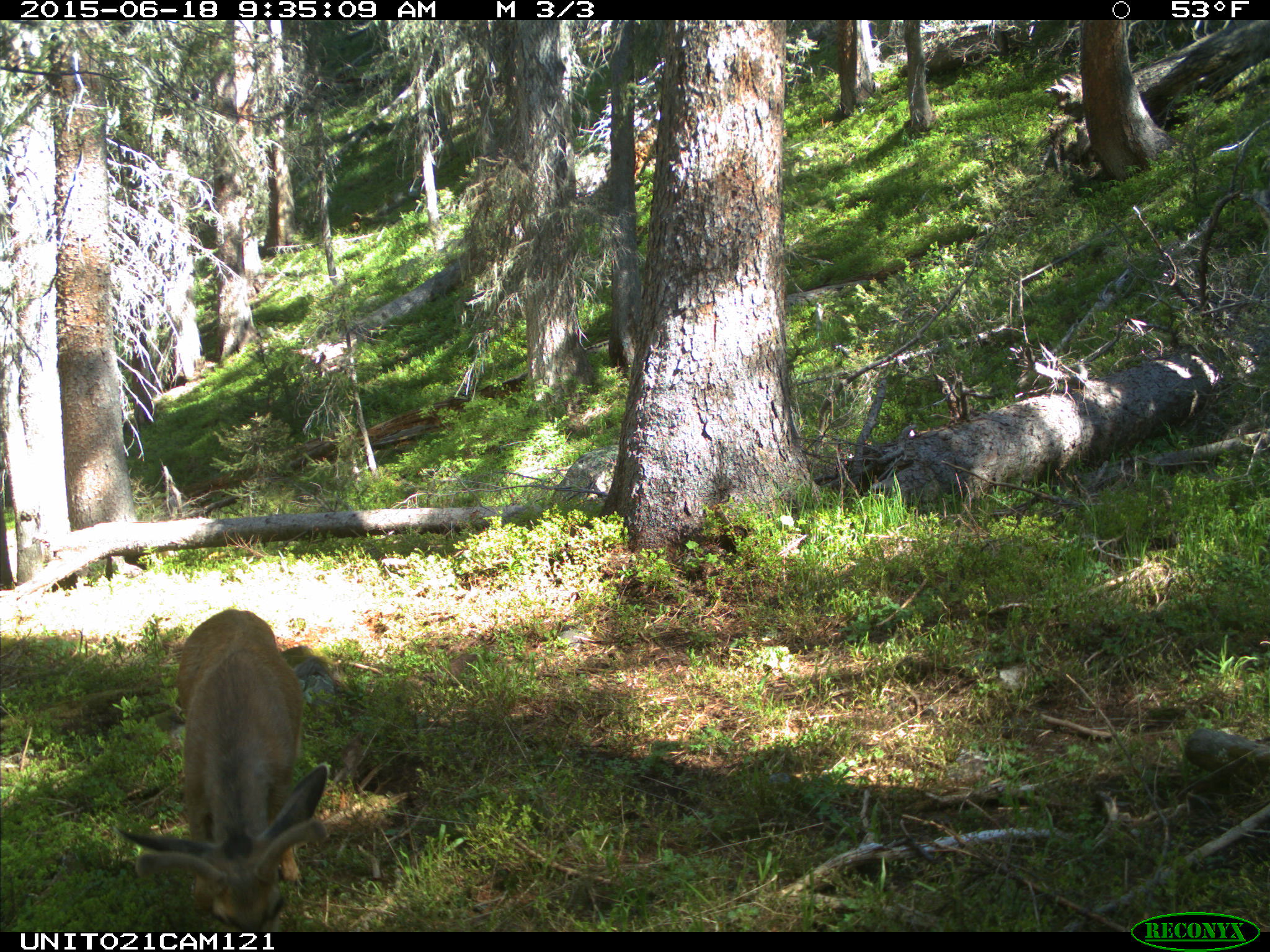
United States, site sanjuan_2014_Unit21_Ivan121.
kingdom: Animalia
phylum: Chordata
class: Mammalia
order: Artiodactyla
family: Cervidae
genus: Odocoileus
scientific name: Odocoileus hemionus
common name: mule deer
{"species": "Odocoileus hemionus (mule deer)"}